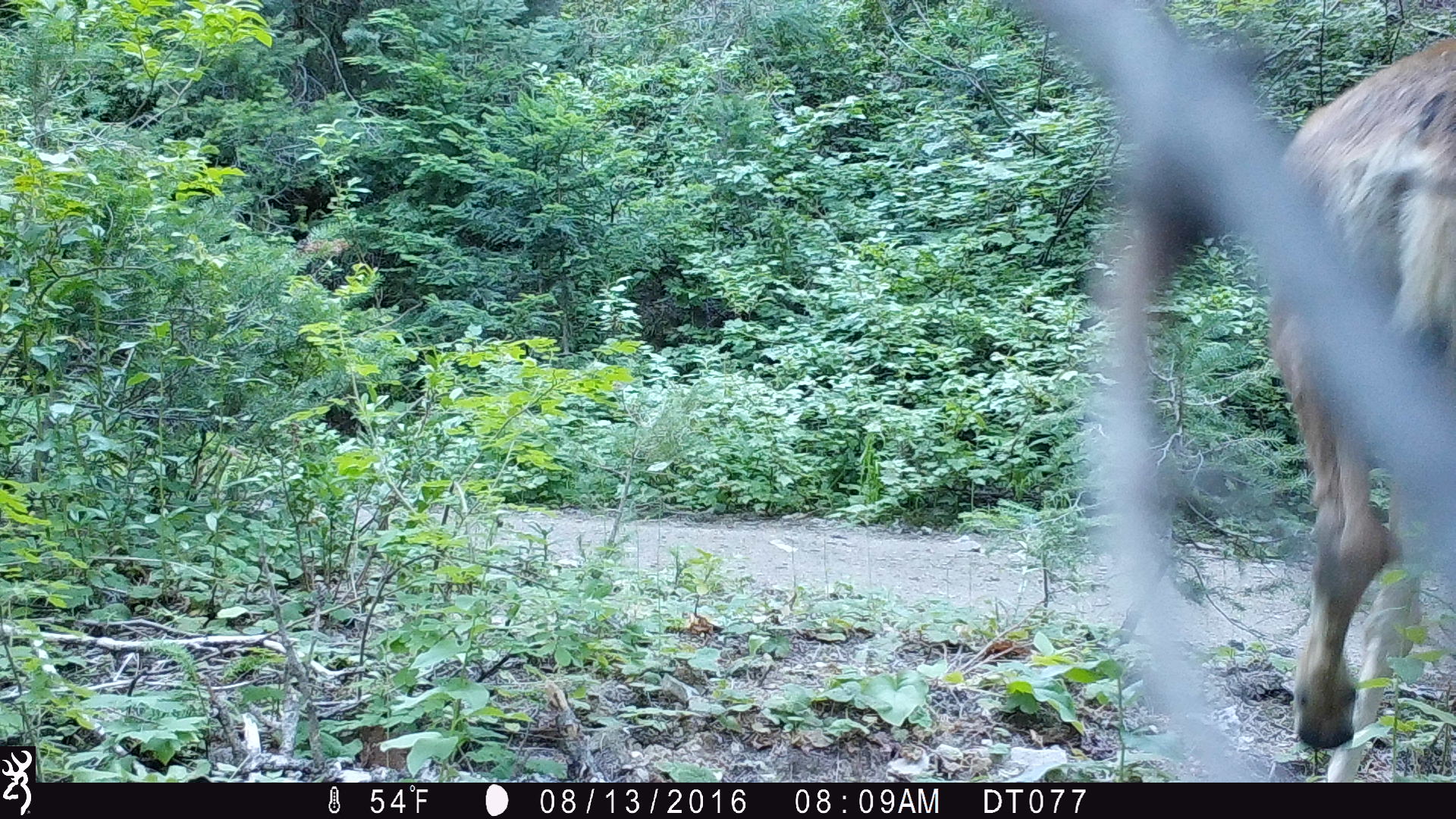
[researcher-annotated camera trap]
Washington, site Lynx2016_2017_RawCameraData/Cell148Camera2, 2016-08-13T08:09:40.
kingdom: Animalia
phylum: Chordata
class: Mammalia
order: Artiodactyla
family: Cervidae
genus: Odocoileus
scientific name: Odocoileus hemionus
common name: mule deer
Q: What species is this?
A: Odocoileus hemionus (mule deer).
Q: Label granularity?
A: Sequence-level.